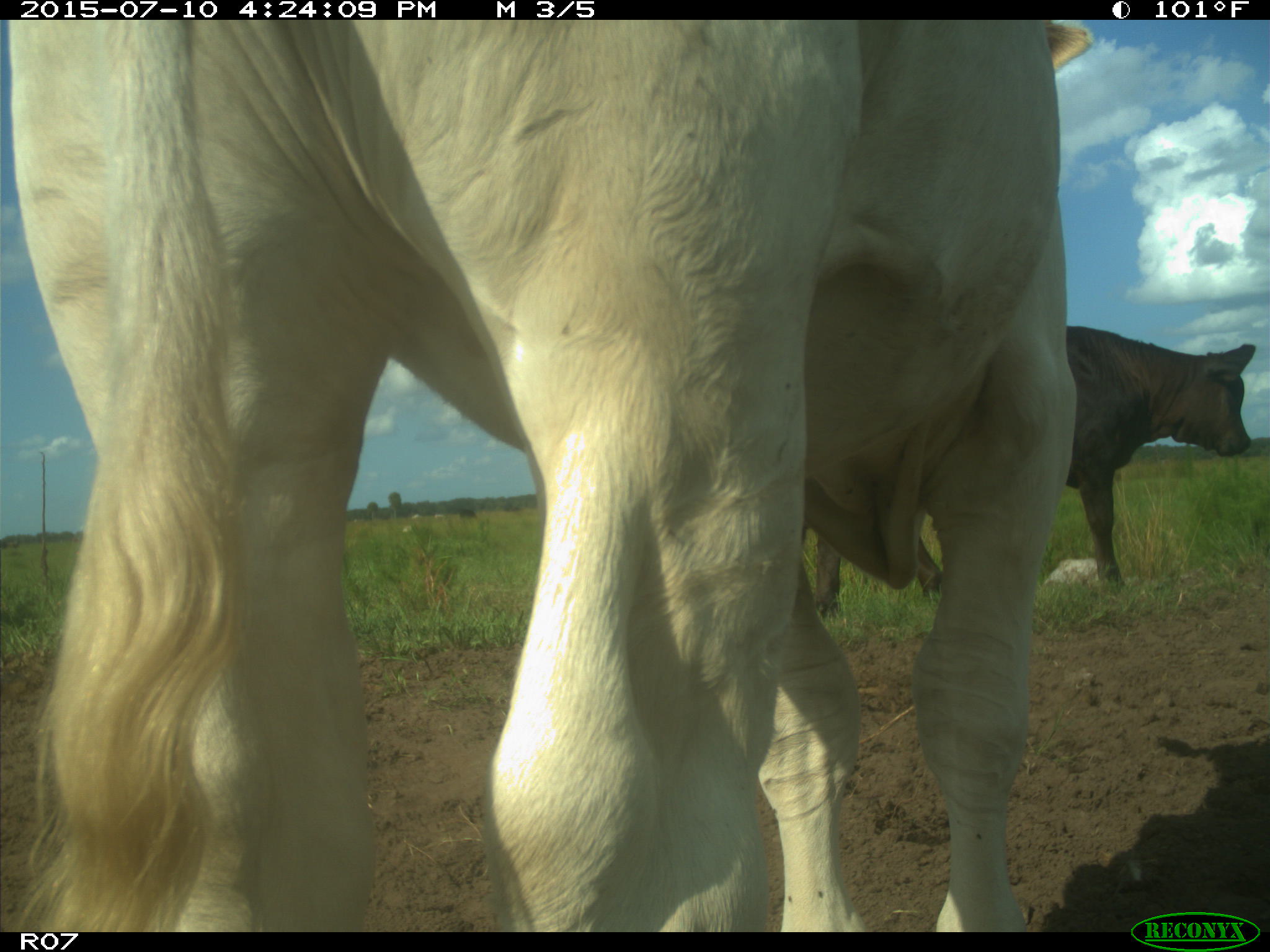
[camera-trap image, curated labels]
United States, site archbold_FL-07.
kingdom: Animalia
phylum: Chordata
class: Mammalia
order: Artiodactyla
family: Bovidae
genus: Bos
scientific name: Bos taurus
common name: domestic cow